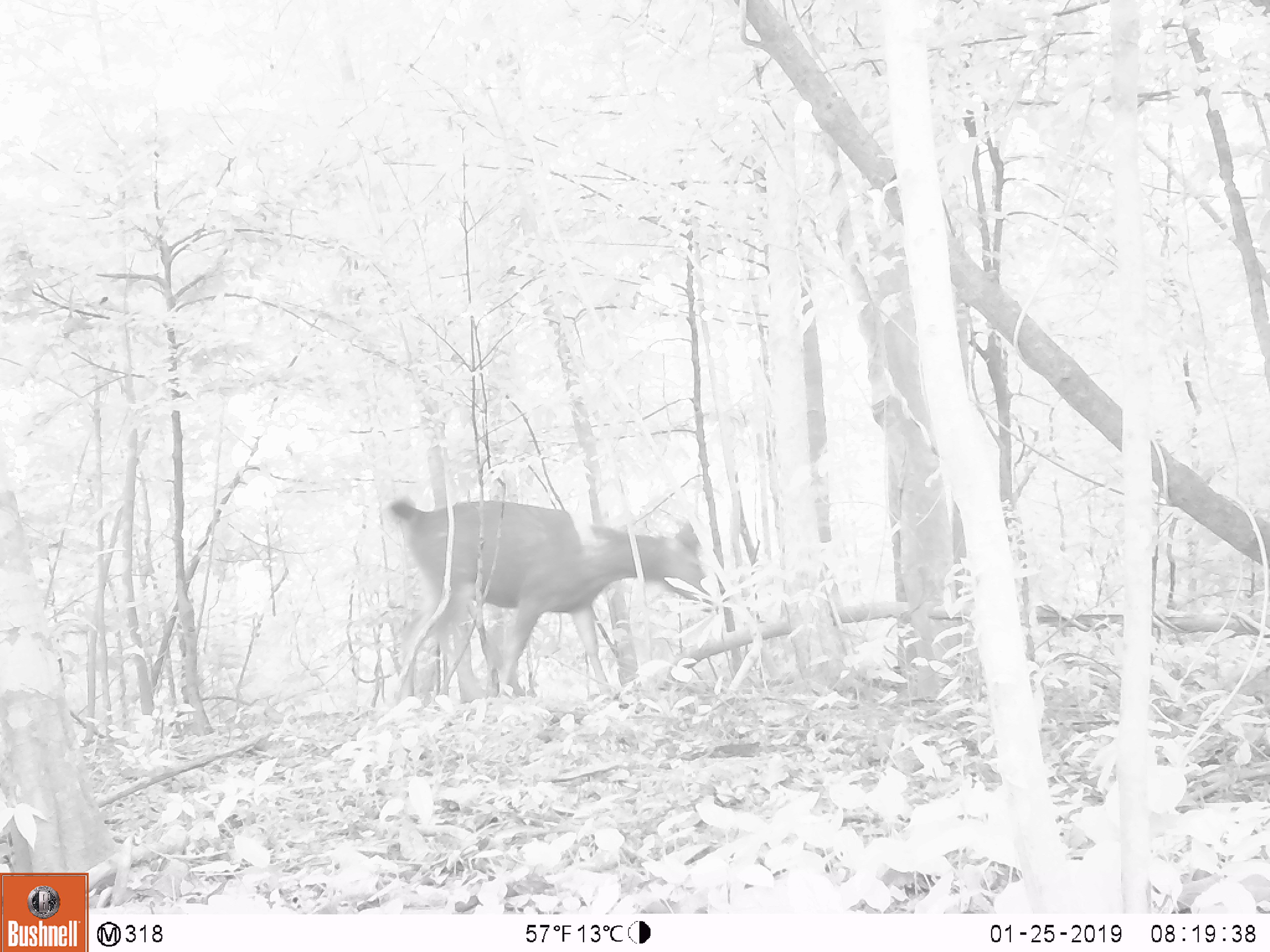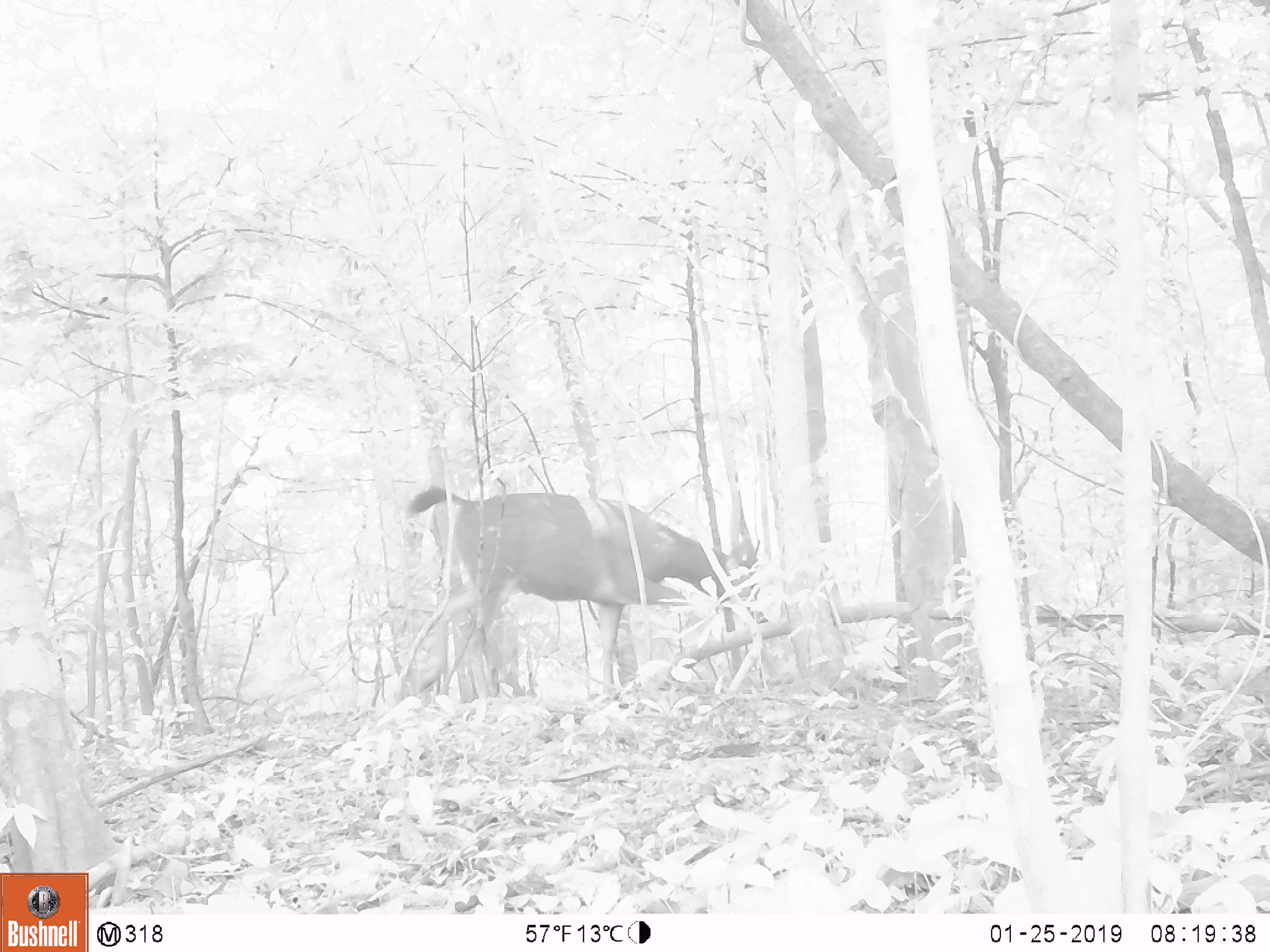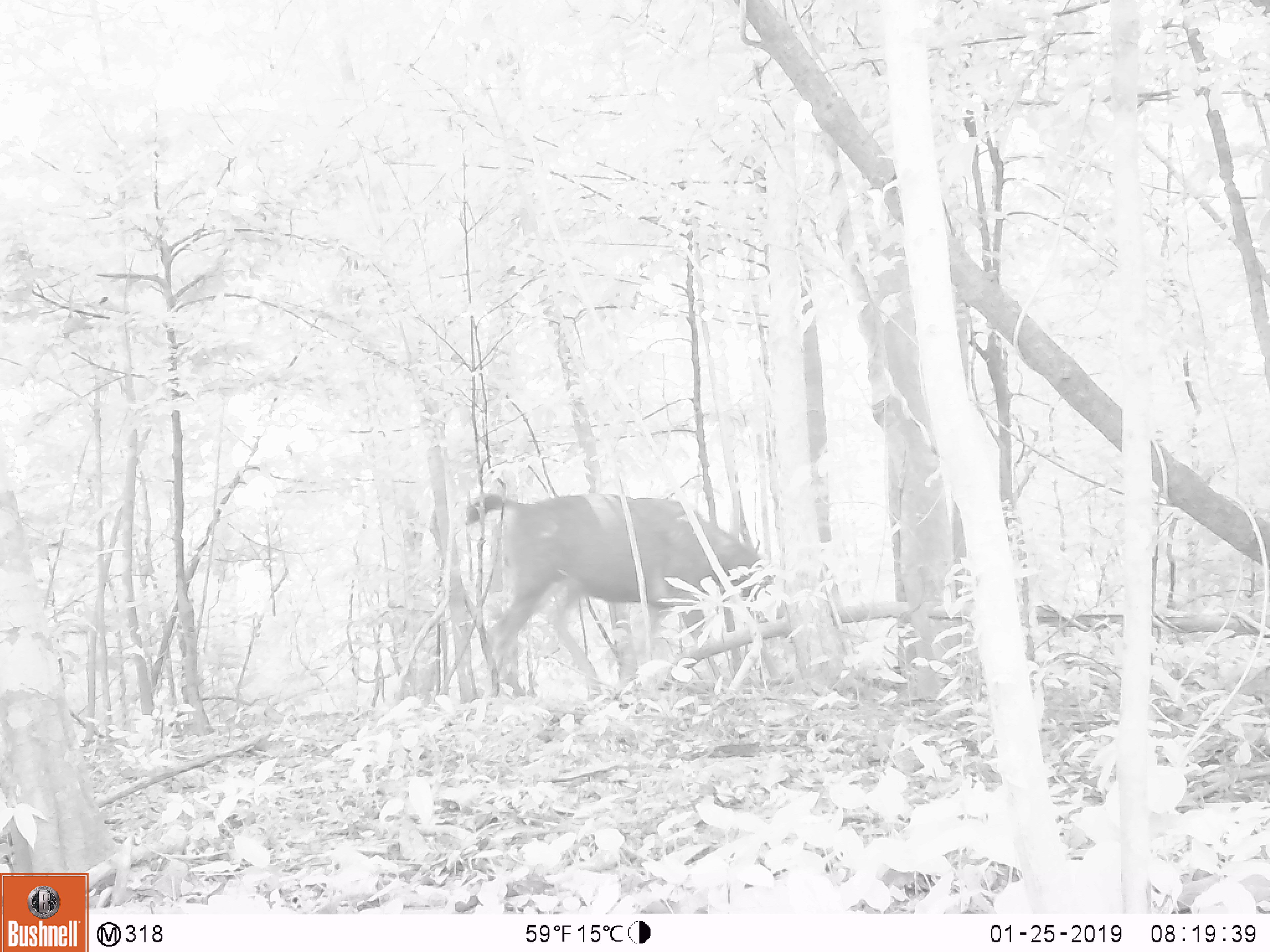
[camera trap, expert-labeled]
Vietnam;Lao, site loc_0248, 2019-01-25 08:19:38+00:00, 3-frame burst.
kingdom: Animalia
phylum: Chordata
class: Mammalia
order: Artiodactyla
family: Cervidae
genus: Rusa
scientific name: Rusa unicolor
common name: sambar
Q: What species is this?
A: Sambar (Rusa unicolor).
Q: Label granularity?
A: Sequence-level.